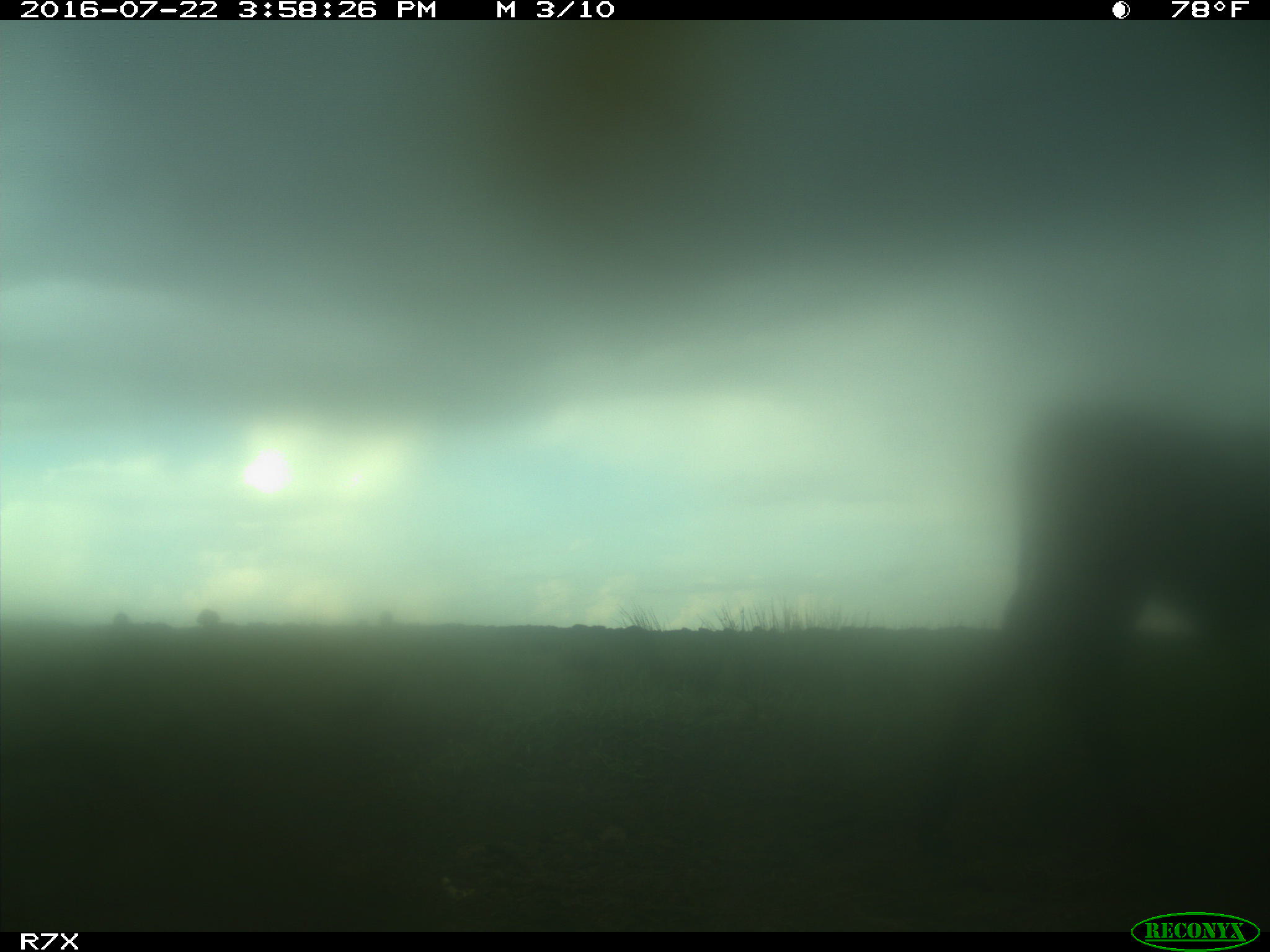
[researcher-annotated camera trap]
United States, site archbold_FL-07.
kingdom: Animalia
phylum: Chordata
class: Mammalia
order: Artiodactyla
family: Bovidae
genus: Bos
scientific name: Bos taurus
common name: domestic cow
Bos taurus (domestic cow).